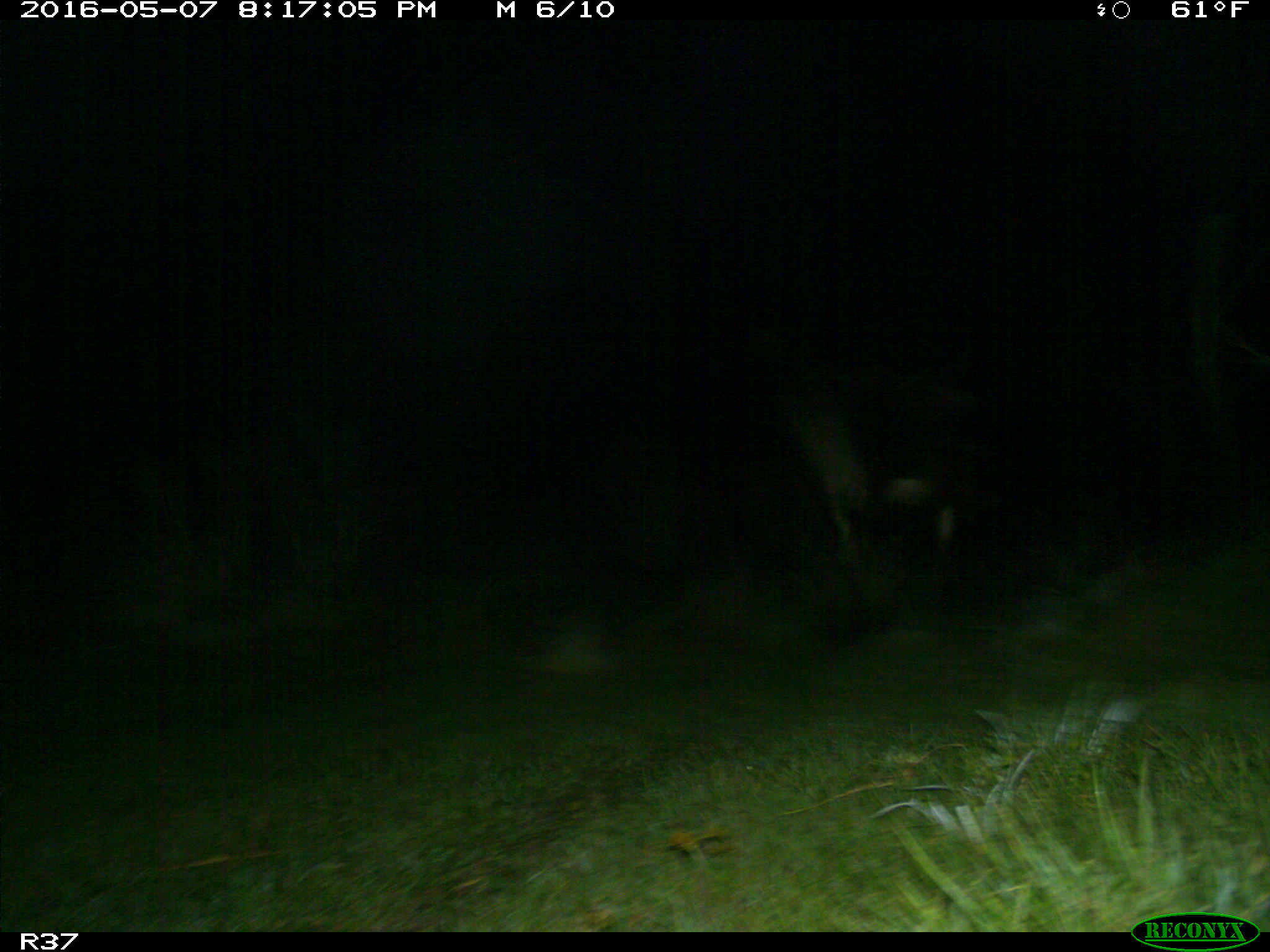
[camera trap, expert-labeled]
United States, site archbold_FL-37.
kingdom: Animalia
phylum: Chordata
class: Mammalia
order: Artiodactyla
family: Bovidae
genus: Bos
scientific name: Bos taurus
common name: domestic cow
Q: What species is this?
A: Bos taurus (domestic cow).